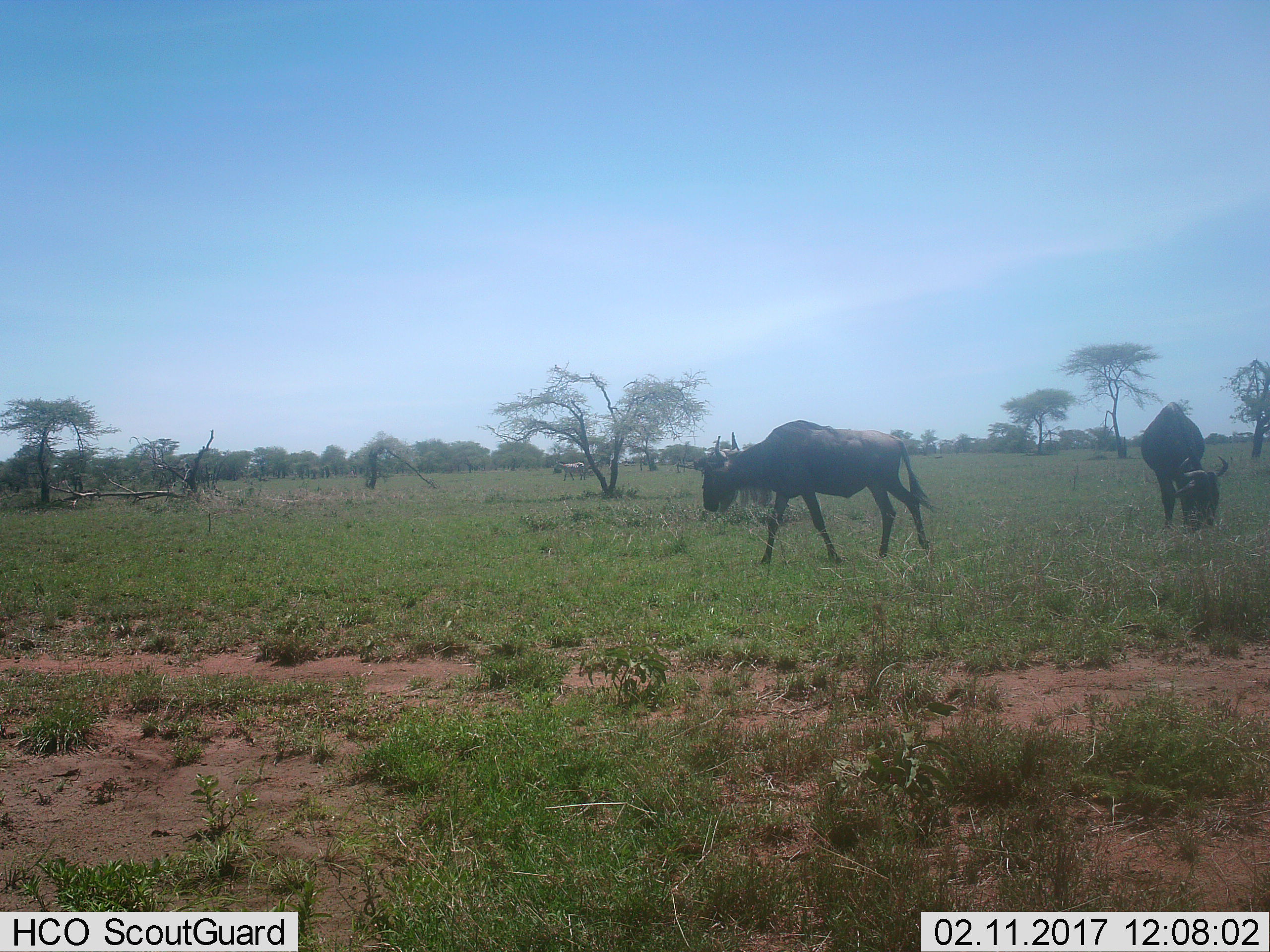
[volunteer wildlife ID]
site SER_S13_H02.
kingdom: Animalia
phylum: Chordata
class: Mammalia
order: Artiodactyla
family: Bovidae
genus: Connochaetes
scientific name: Connochaetes taurinus taurinus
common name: blue wildebeest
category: wildebeestblue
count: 2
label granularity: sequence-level